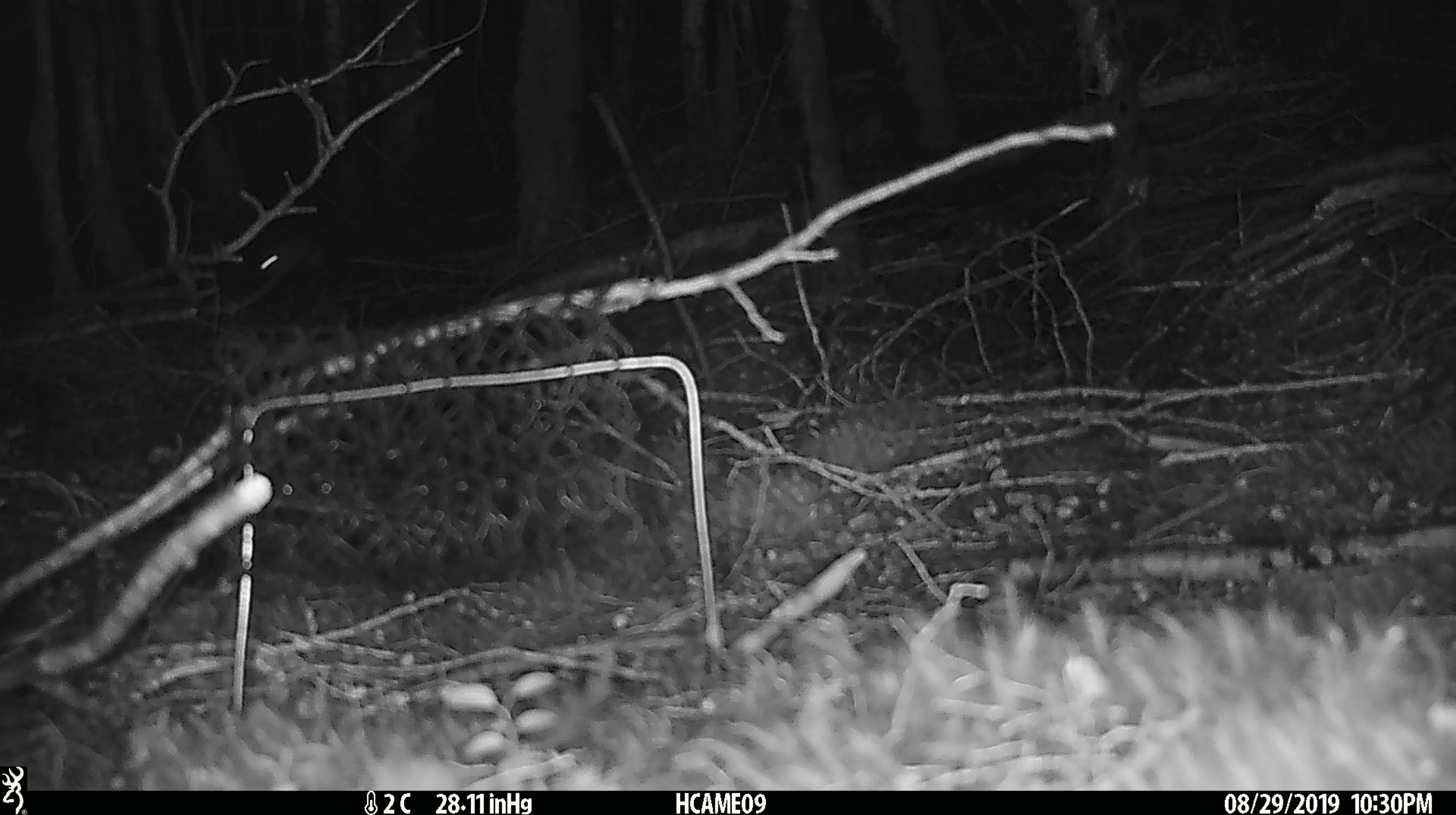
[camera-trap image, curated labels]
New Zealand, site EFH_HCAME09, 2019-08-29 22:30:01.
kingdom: Animalia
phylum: Chordata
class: Mammalia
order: Rodentia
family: Muridae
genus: Mus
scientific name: Mus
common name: mouse